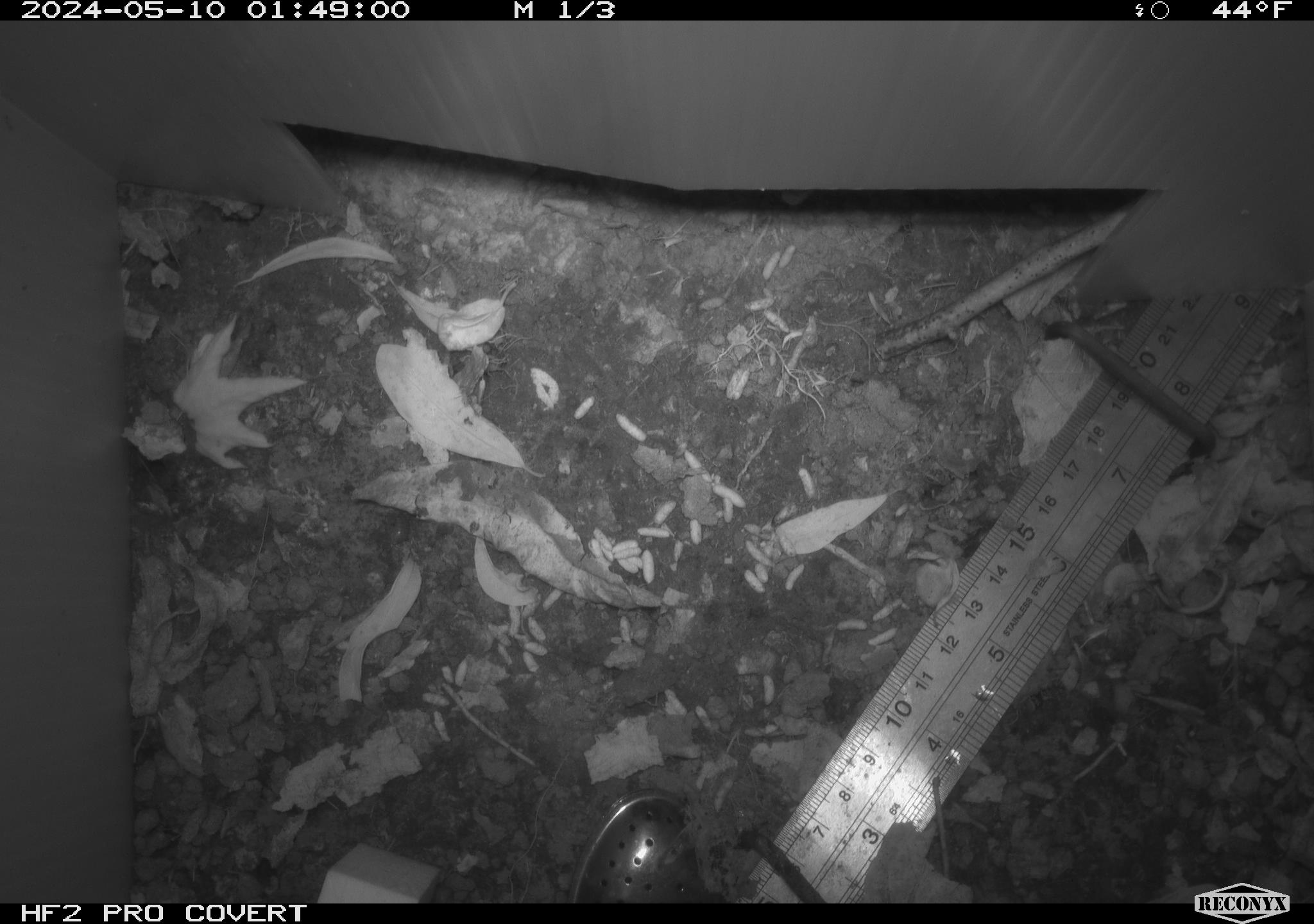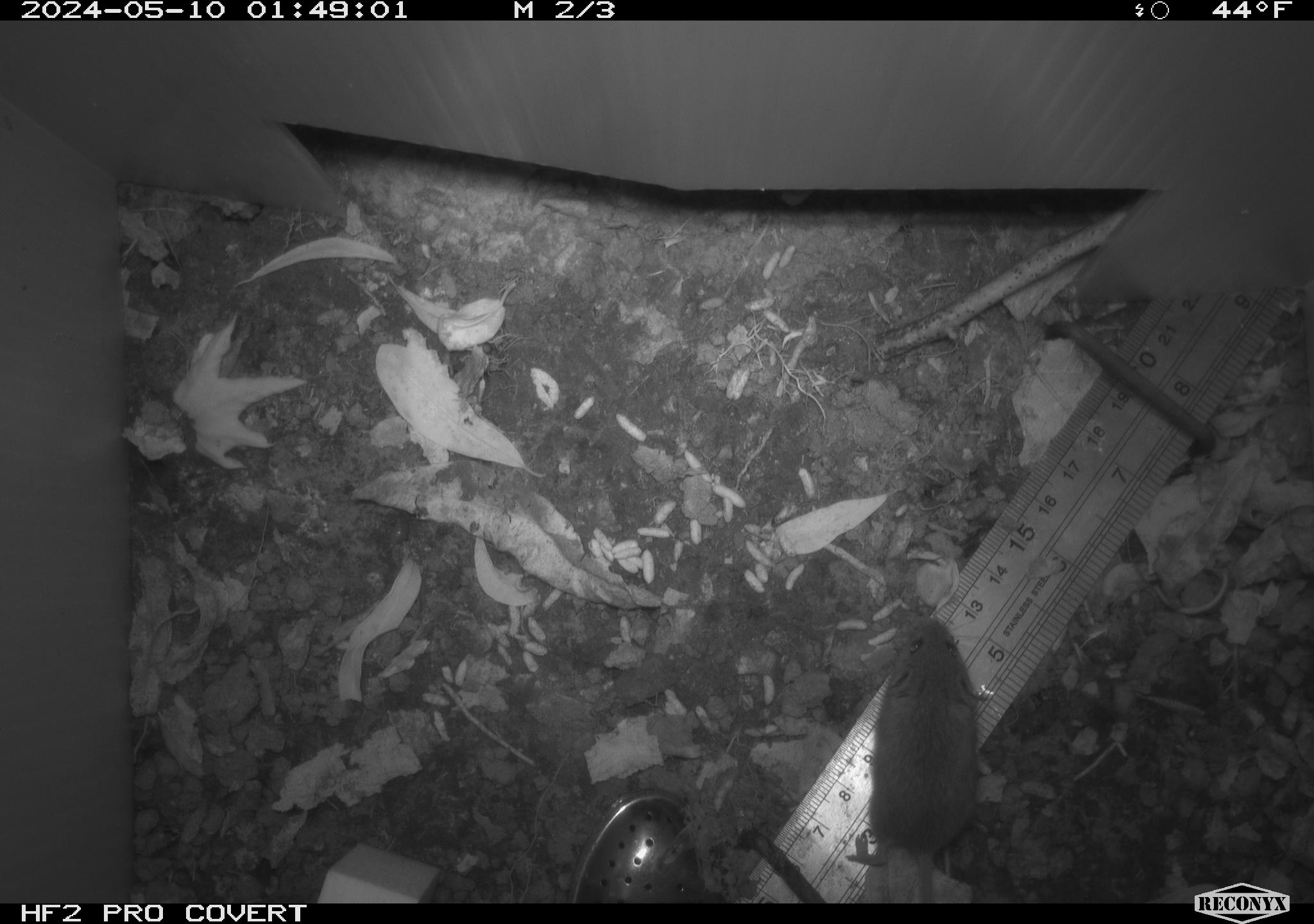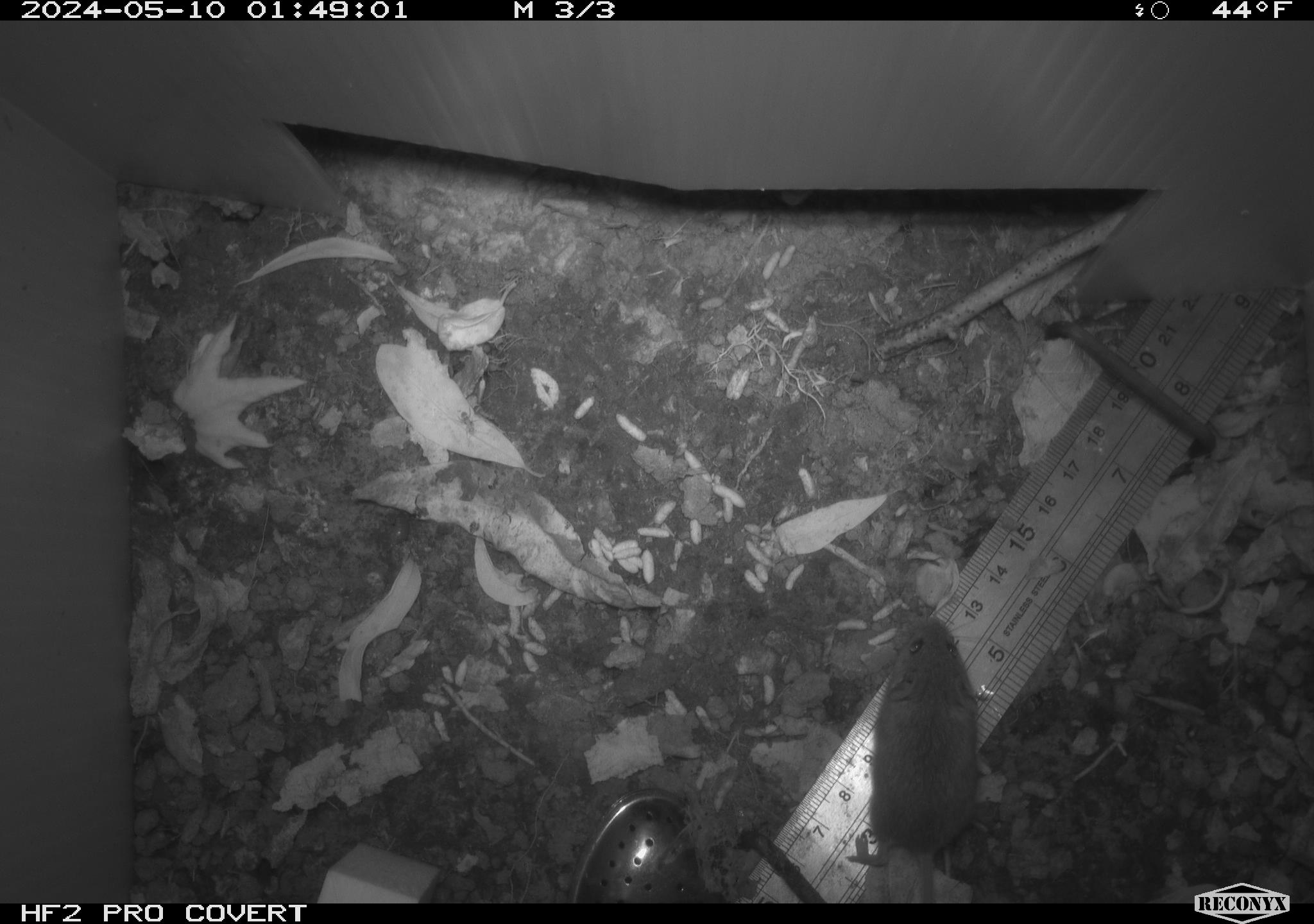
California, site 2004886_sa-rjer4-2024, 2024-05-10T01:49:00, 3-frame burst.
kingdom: Animalia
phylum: Chordata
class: Mammalia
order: Rodentia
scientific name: Rodentia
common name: mouse species